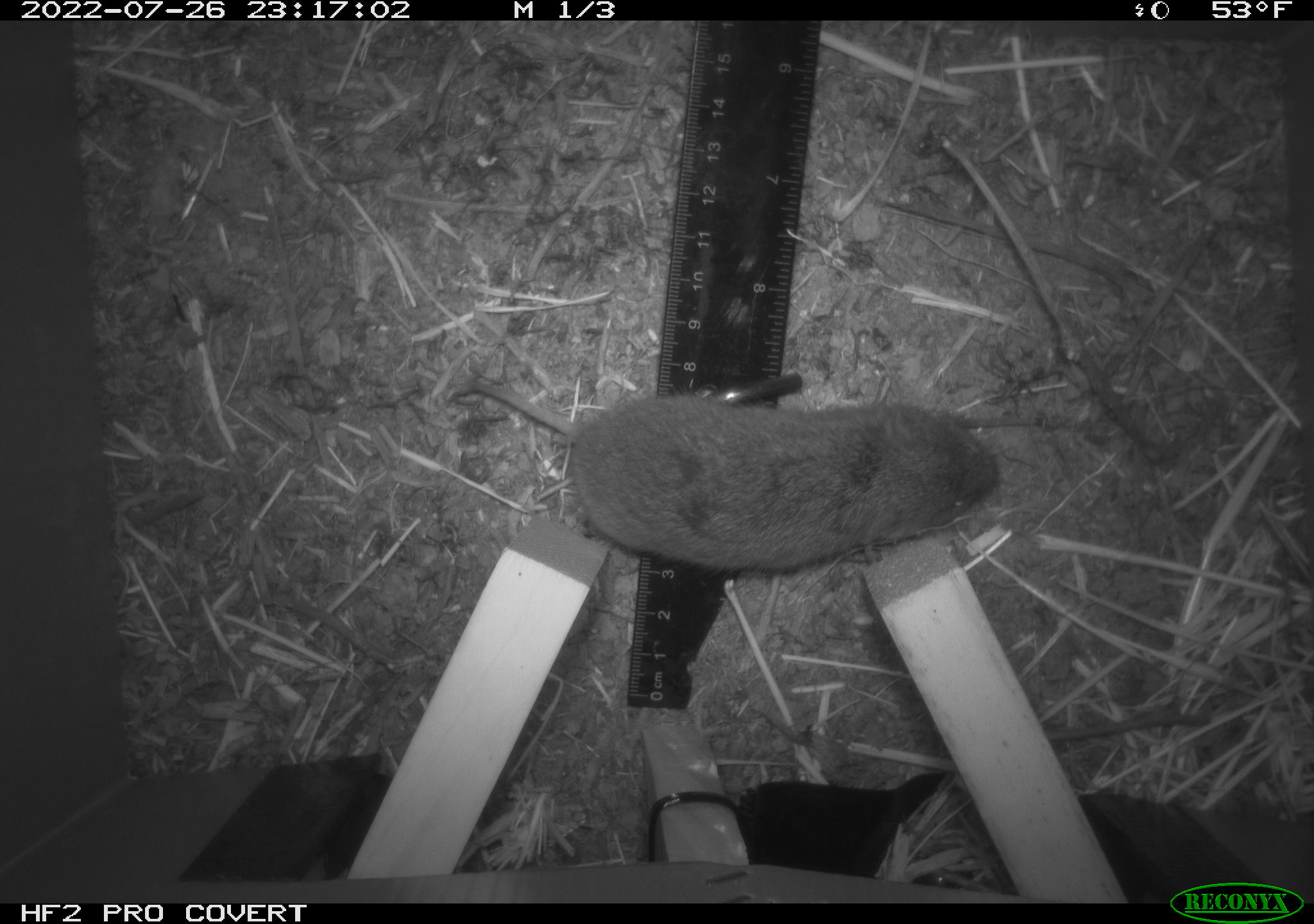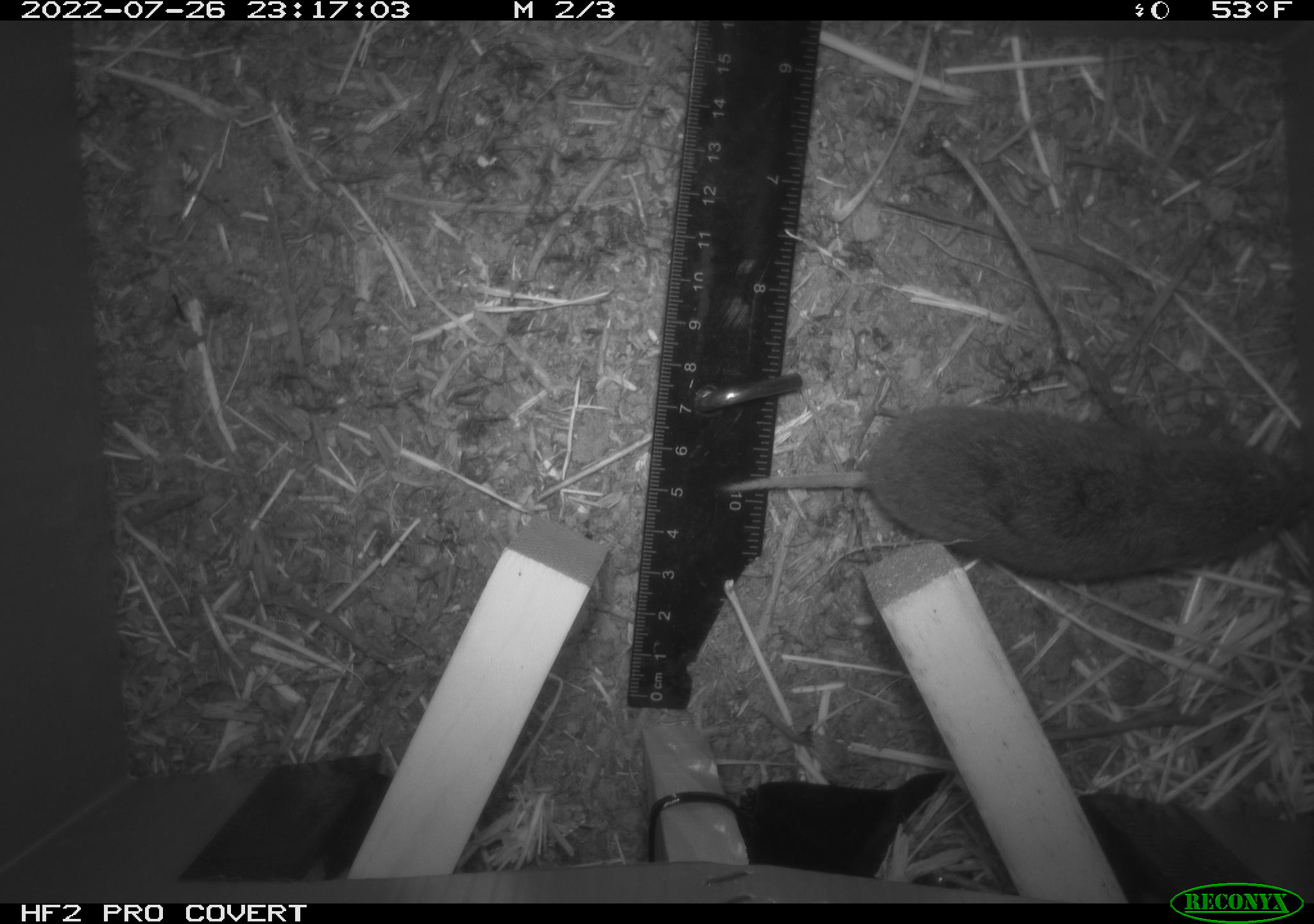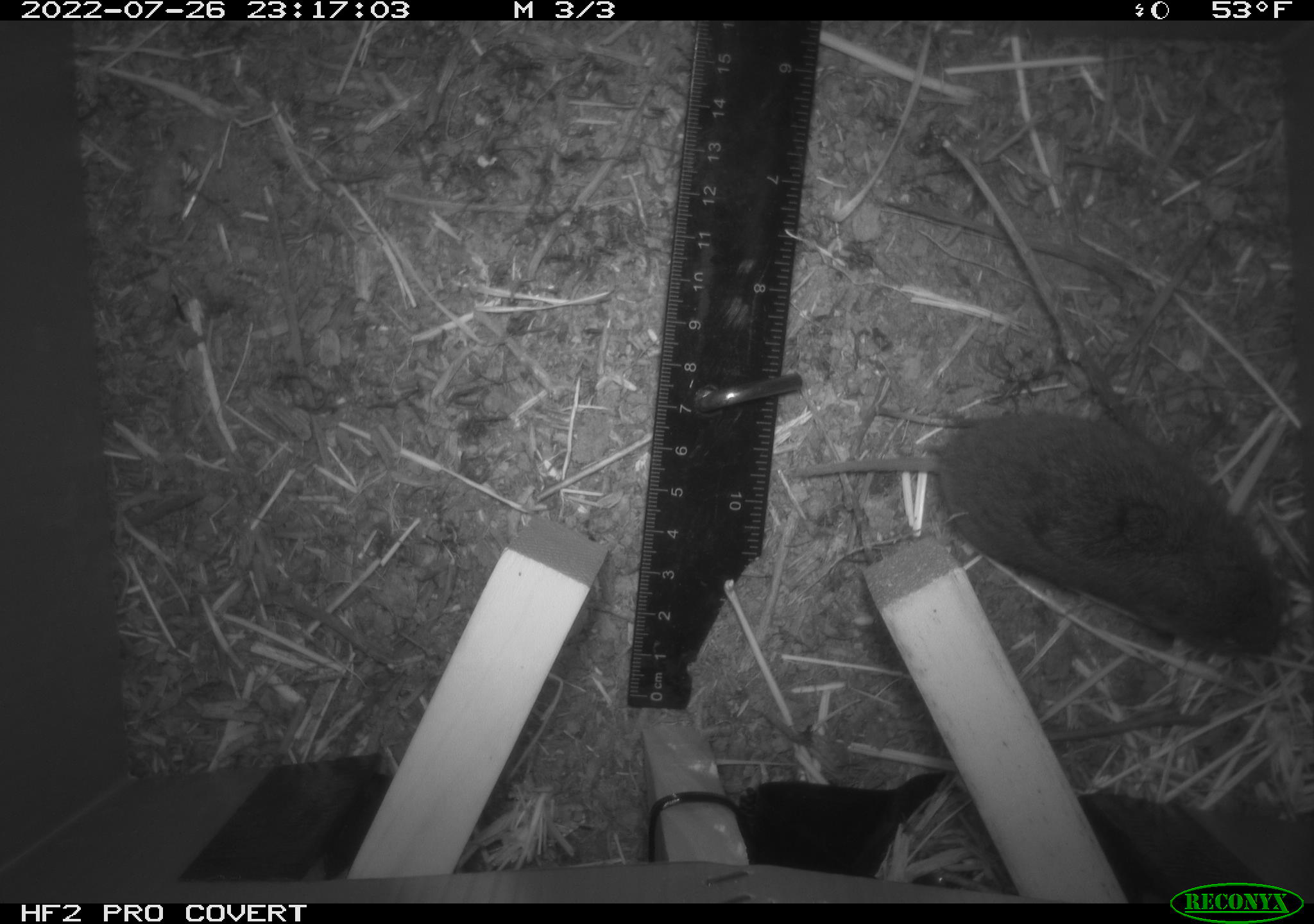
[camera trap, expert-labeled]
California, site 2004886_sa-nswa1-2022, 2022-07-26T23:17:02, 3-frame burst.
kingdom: Animalia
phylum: Chordata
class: Mammalia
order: Rodentia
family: Cricetidae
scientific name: Arvicolinae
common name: voles, lemmings, and muskrats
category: arvicolinae subfamily